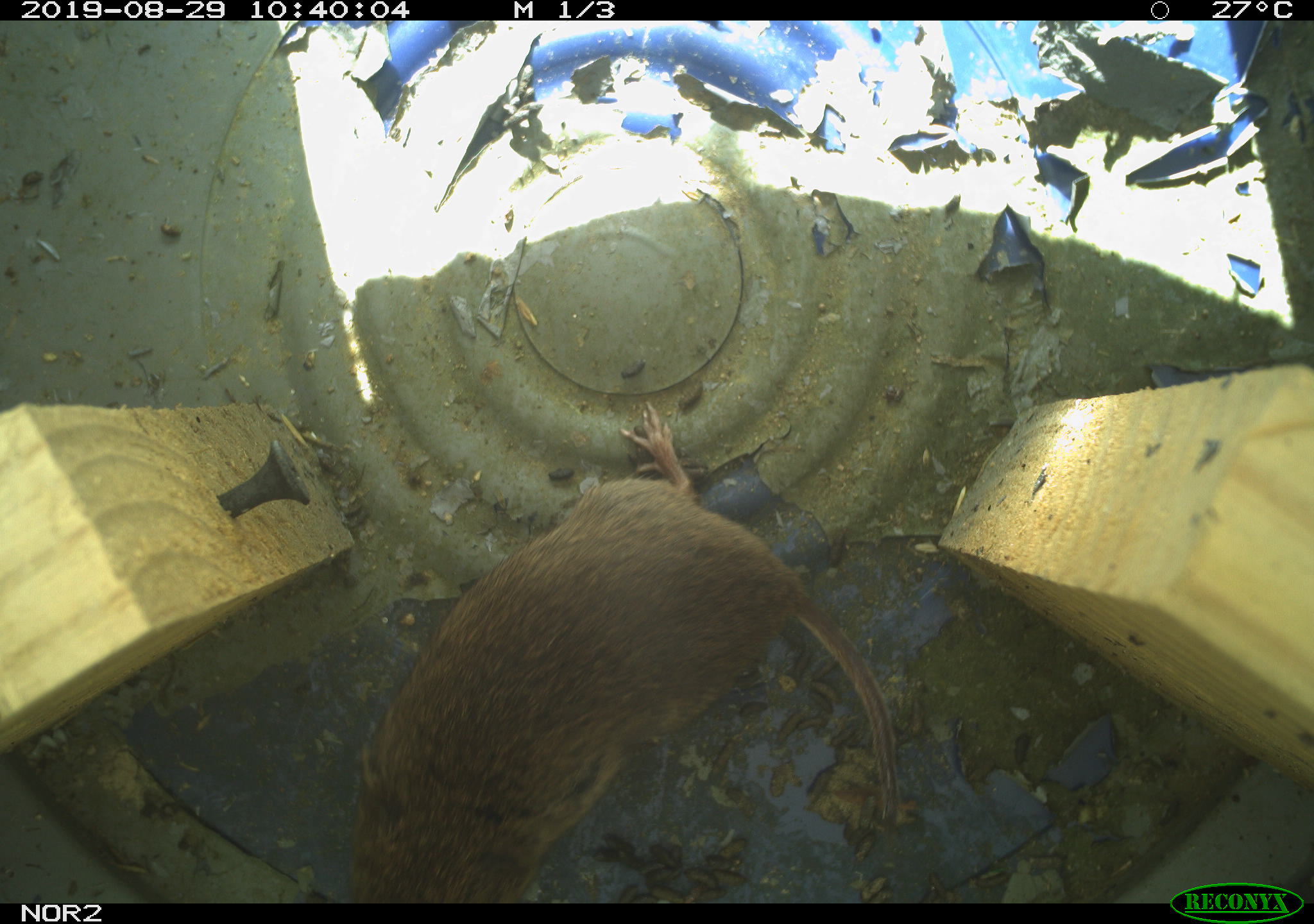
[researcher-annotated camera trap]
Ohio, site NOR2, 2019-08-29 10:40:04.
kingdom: Animalia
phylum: Chordata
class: Mammalia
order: Rodentia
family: Cricetidae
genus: Microtus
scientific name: Microtus pennsylvanicus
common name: meadow vole